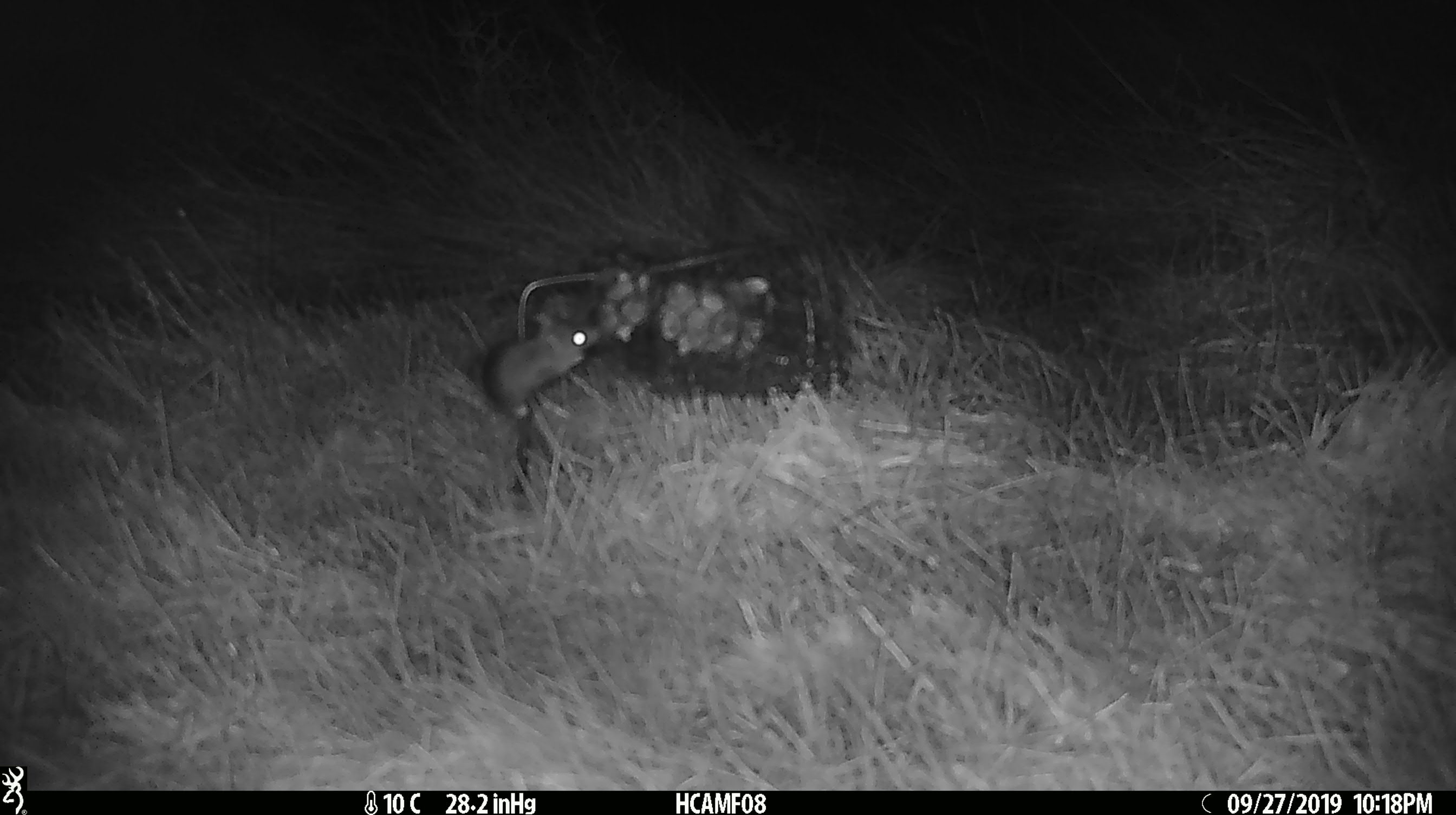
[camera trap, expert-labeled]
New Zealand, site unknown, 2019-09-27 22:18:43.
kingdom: Animalia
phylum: Chordata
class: Mammalia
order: Rodentia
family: Muridae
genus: Mus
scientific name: Mus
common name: mouse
Mouse (Mus).